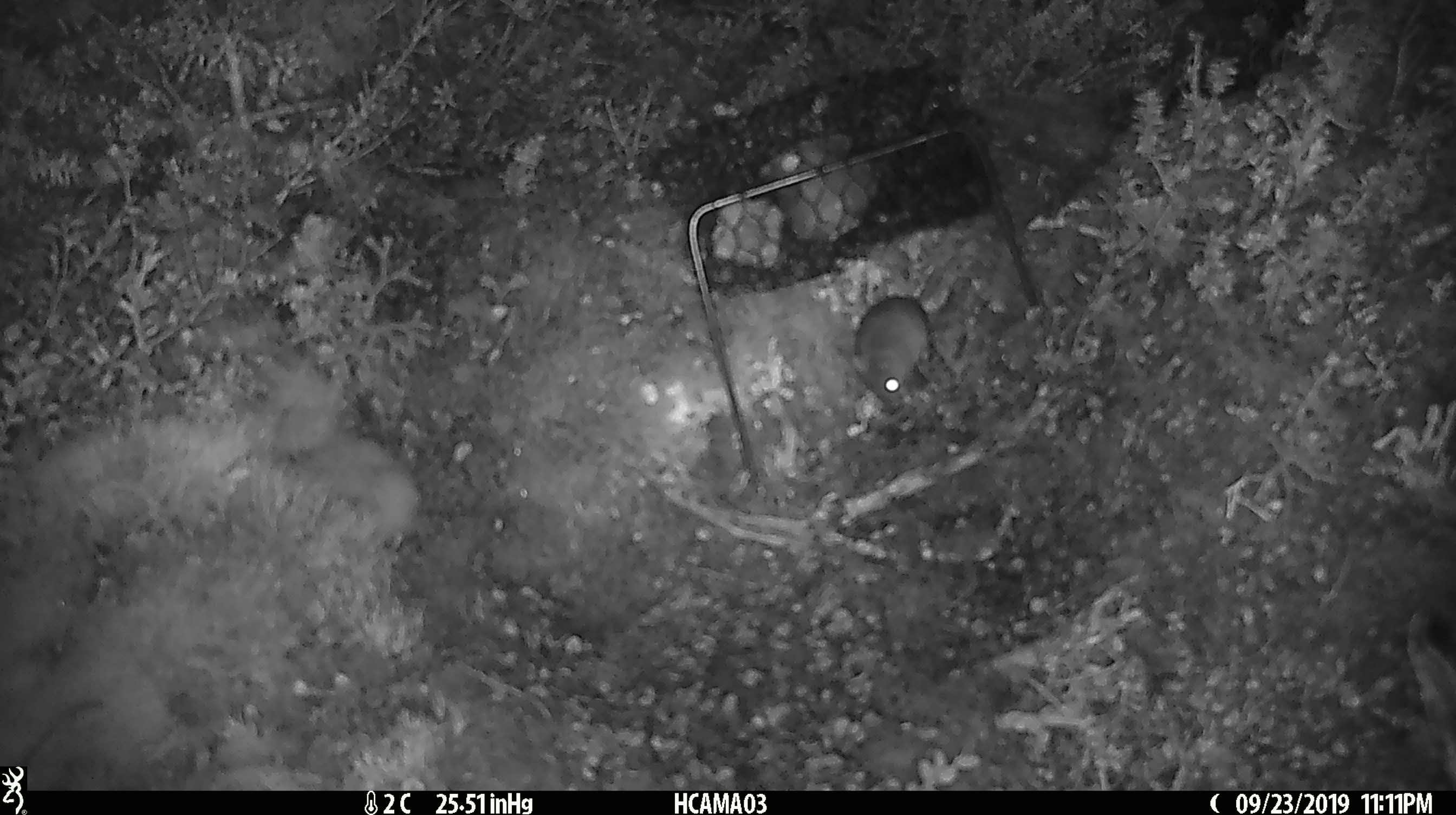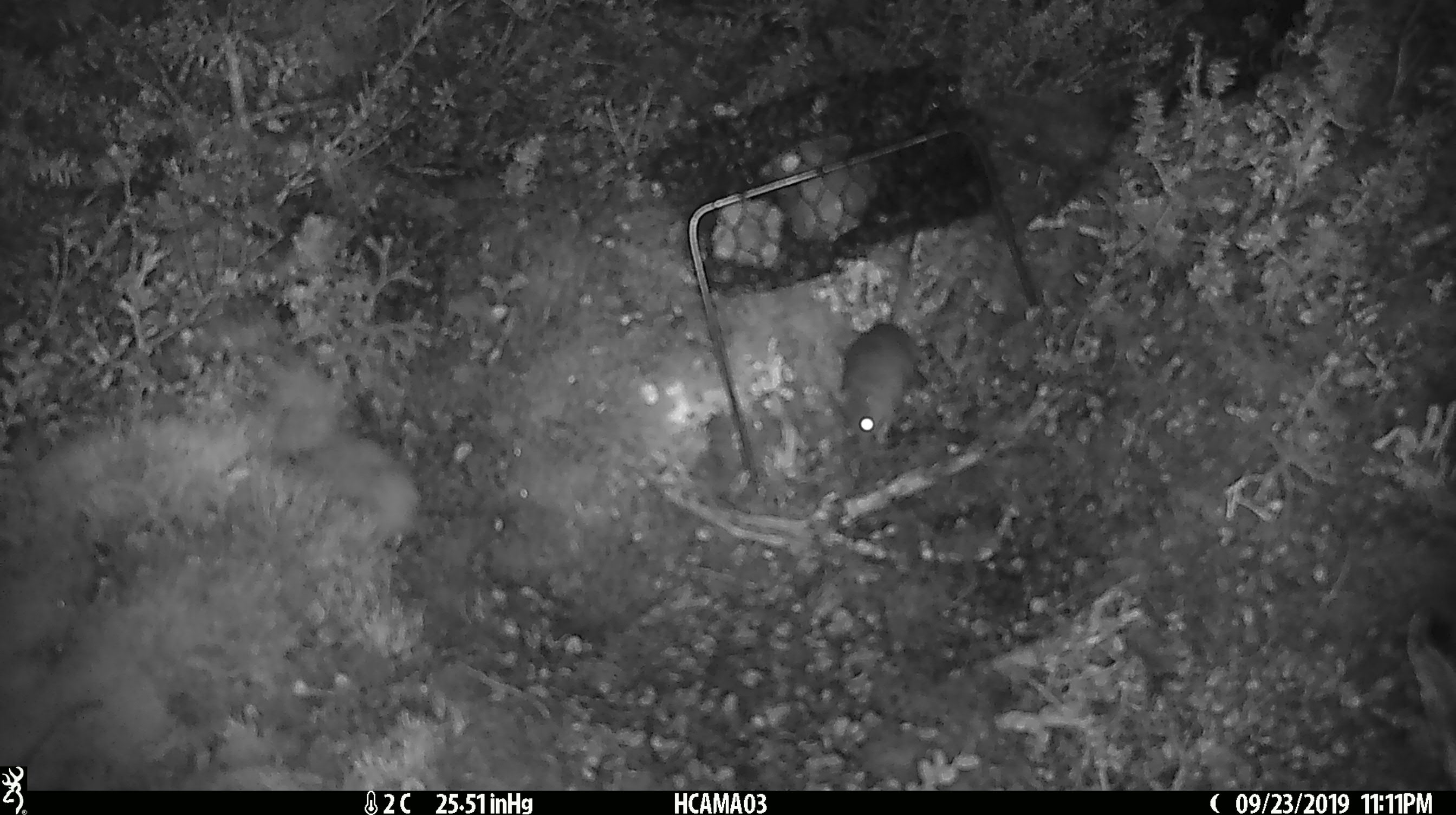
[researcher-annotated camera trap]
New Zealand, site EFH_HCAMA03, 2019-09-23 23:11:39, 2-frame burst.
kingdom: Animalia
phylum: Chordata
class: Mammalia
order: Rodentia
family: Muridae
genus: Mus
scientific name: Mus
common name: mouse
Mouse (Mus).